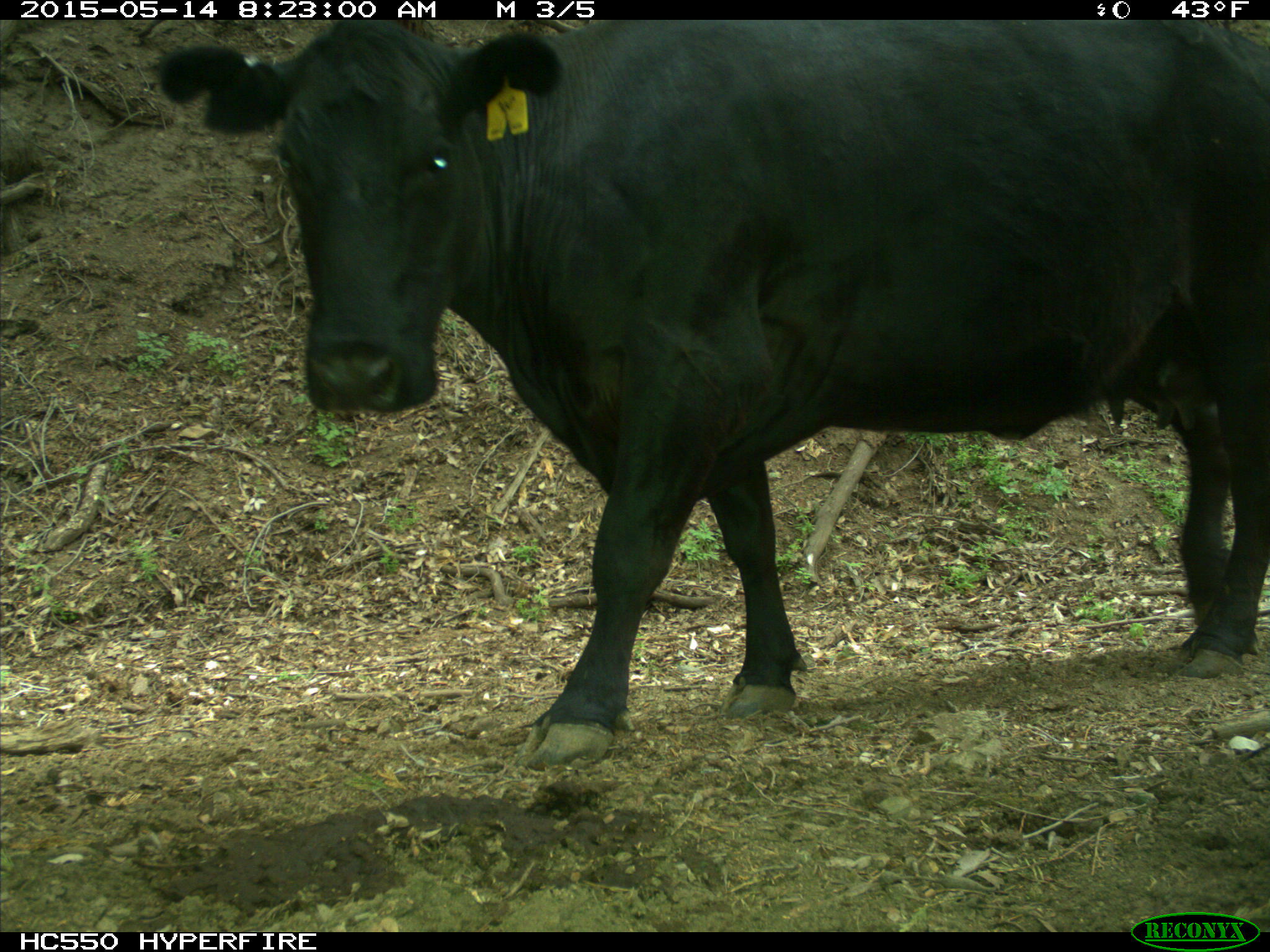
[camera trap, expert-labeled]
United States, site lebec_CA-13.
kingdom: Animalia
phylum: Chordata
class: Mammalia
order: Artiodactyla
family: Bovidae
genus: Bos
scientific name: Bos taurus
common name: domestic cow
Bos taurus (domestic cow).